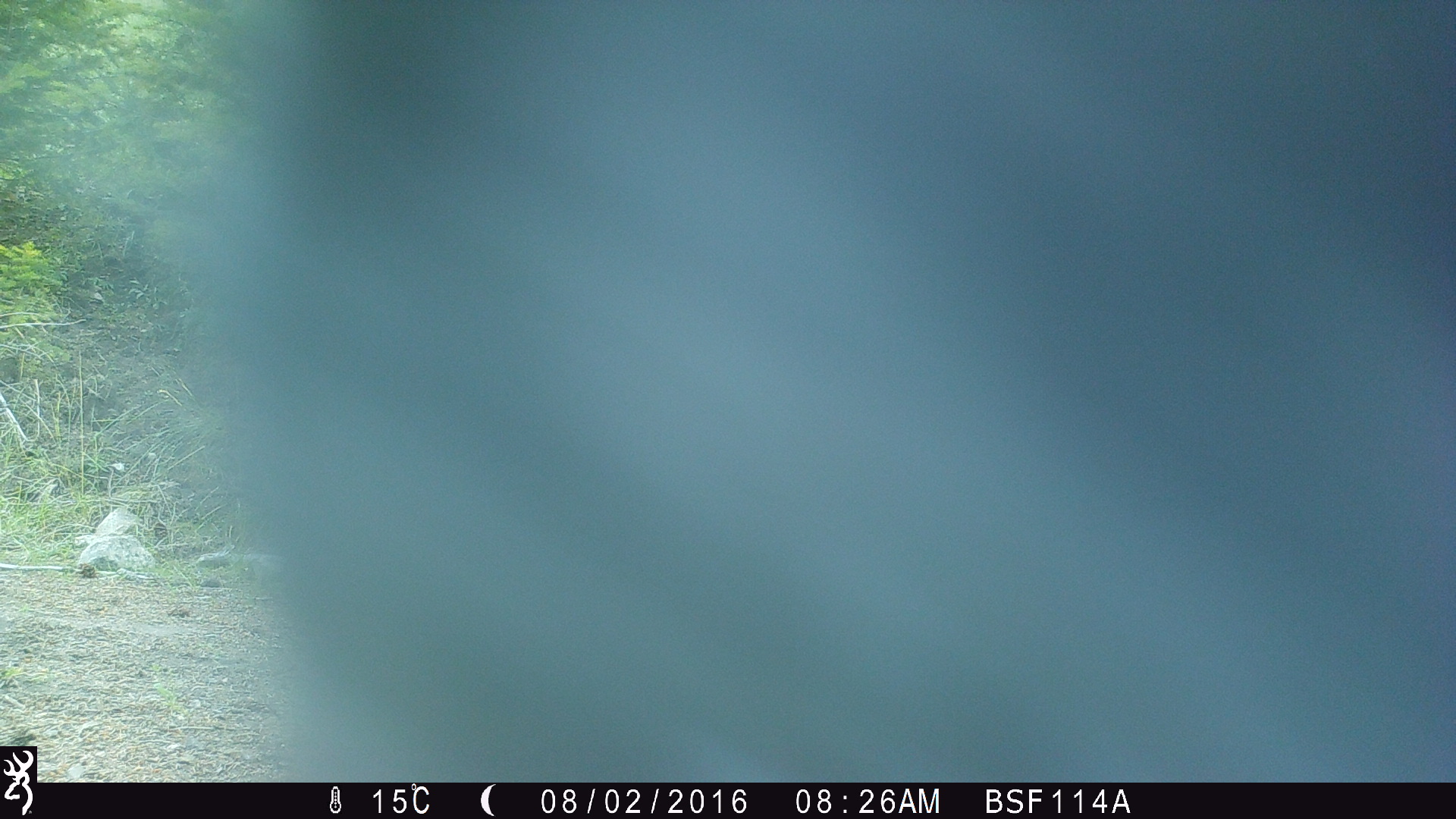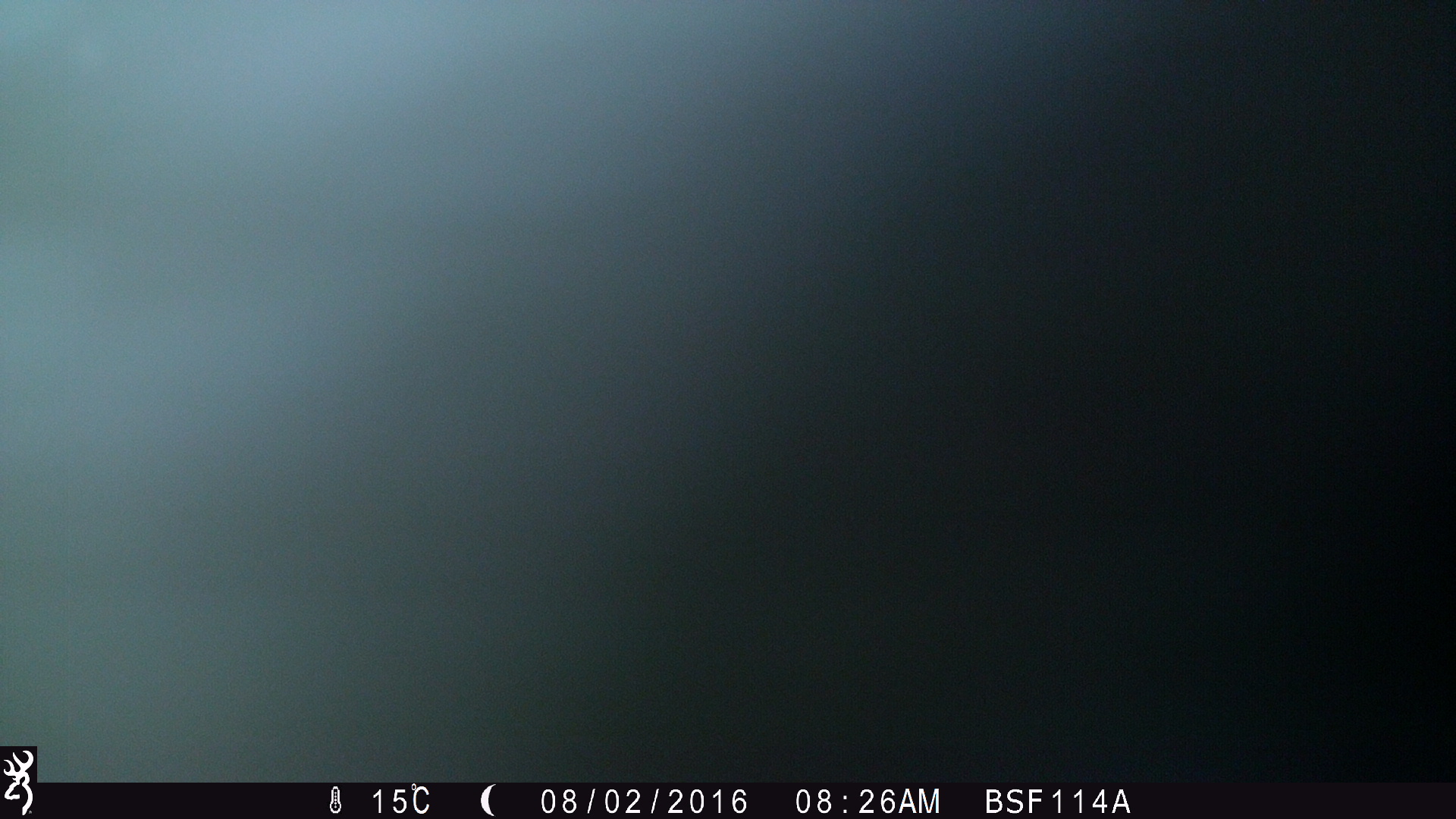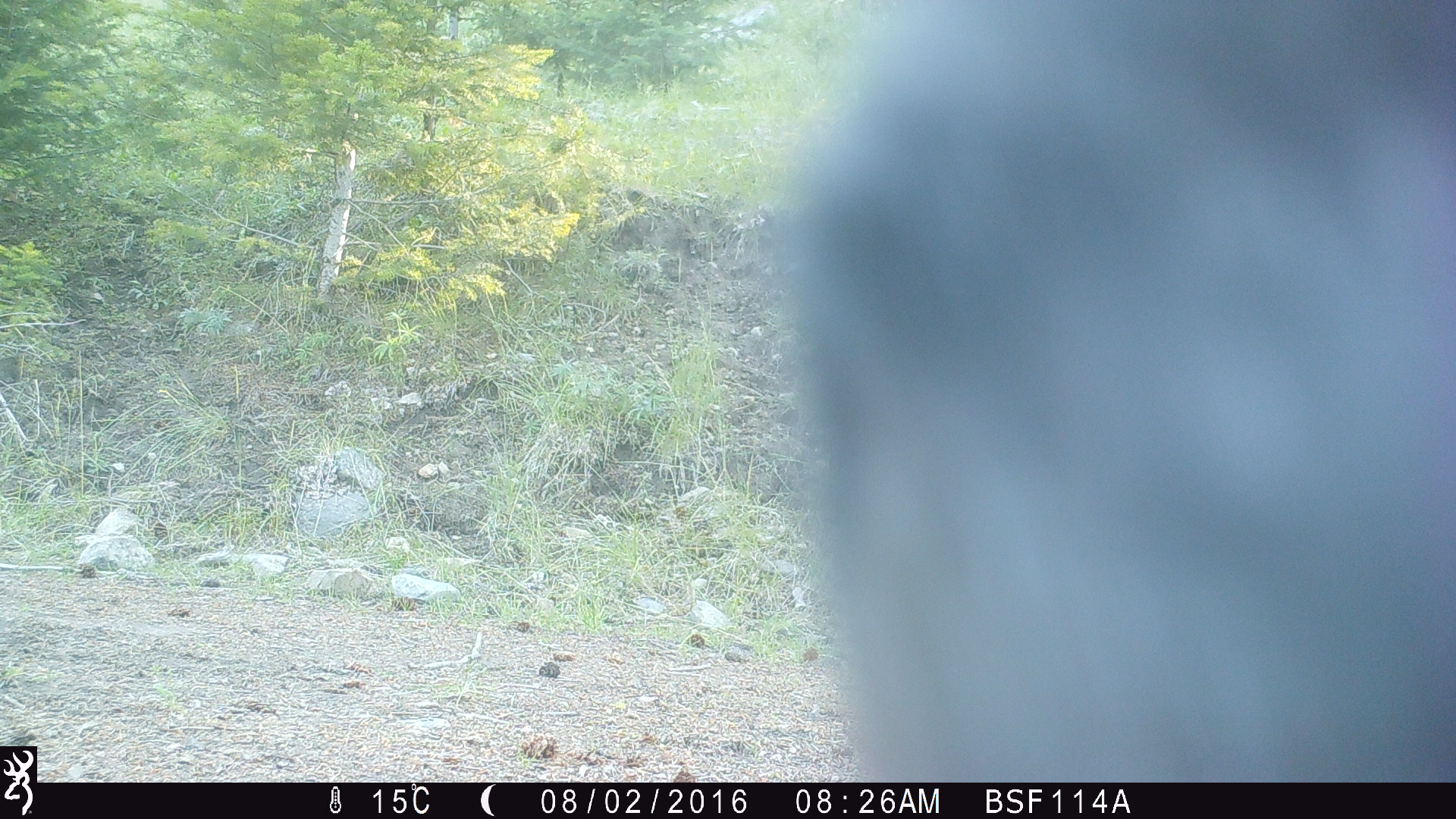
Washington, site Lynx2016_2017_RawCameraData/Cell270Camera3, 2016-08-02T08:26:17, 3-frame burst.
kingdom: Animalia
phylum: Chordata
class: Mammalia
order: Artiodactyla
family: Bovidae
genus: Bos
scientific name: Bos taurus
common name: domestic cattle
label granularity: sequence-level